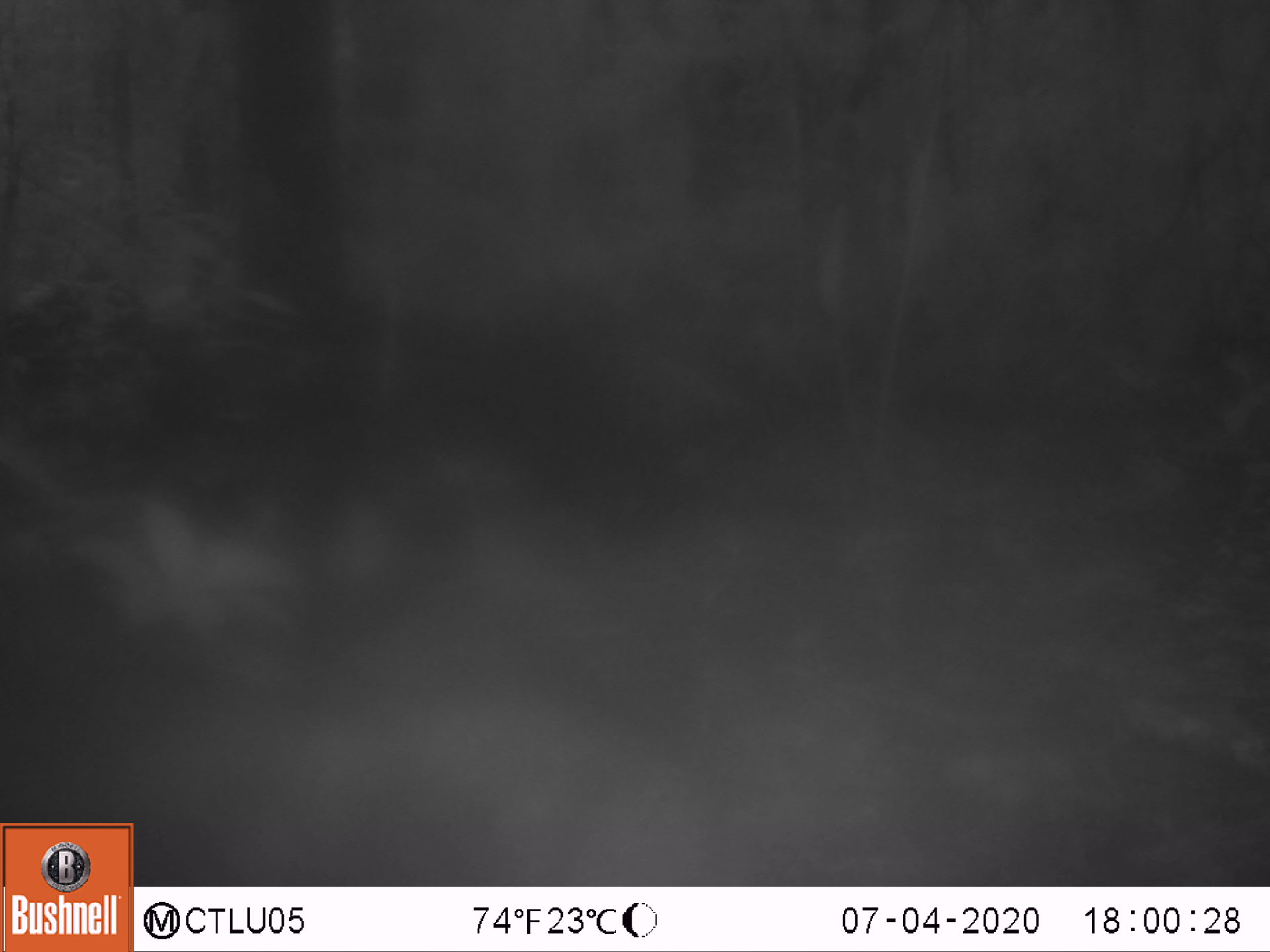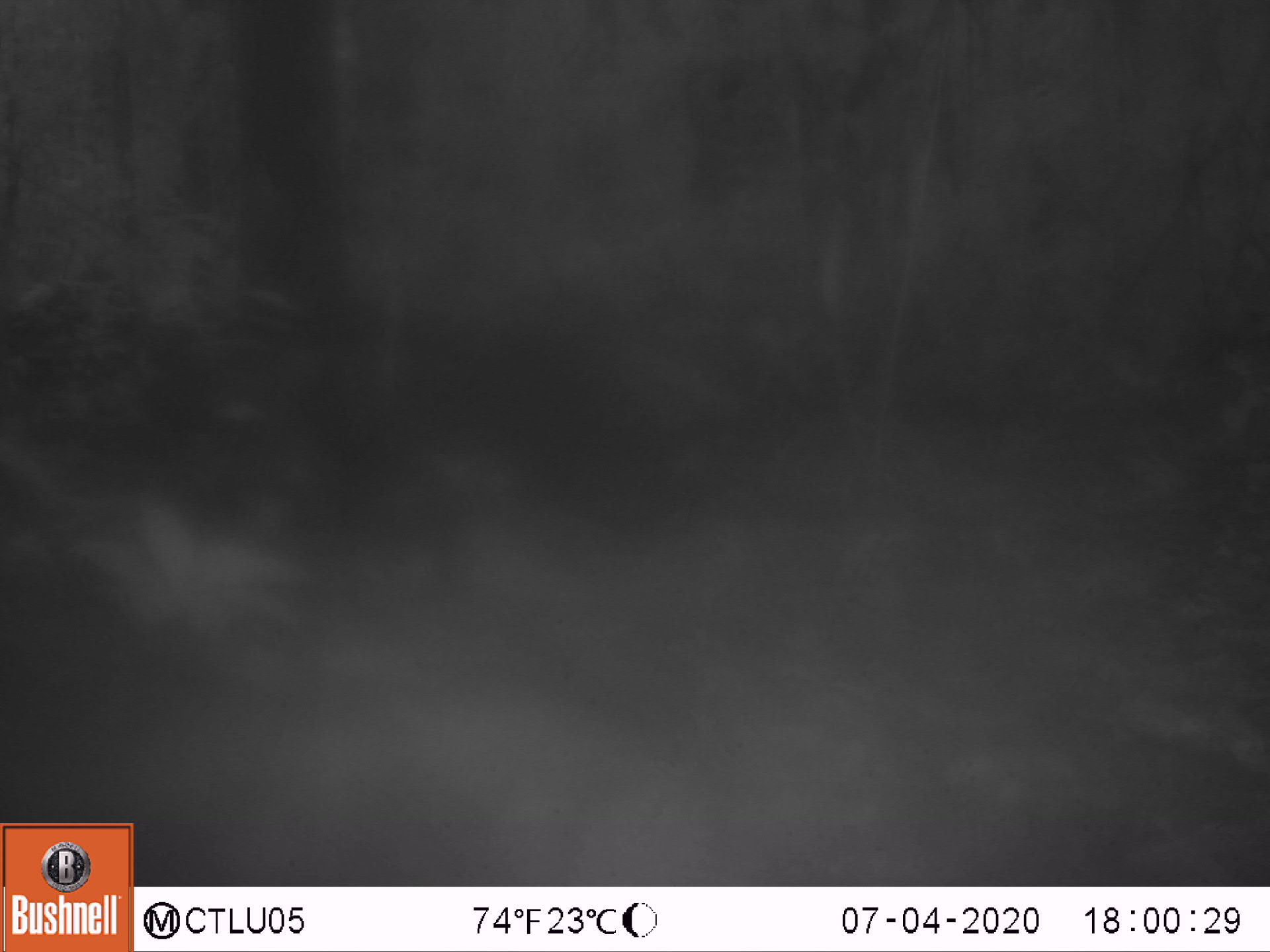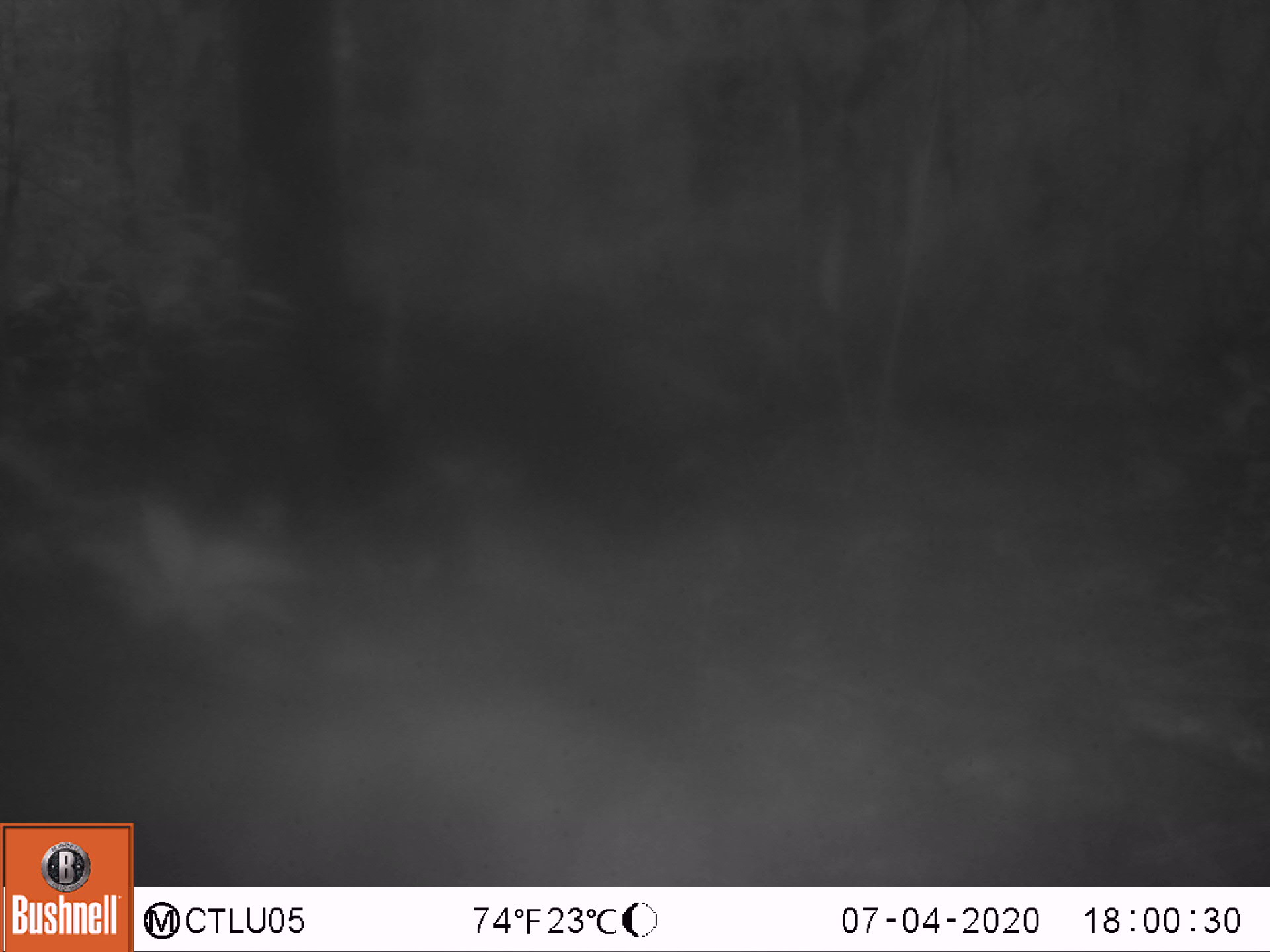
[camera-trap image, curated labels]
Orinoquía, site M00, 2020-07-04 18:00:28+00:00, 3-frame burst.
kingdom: Animalia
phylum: Chordata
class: Mammalia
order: Artiodactyla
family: Tayassuidae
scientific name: Tayassuidae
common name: peccary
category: unknown peccary